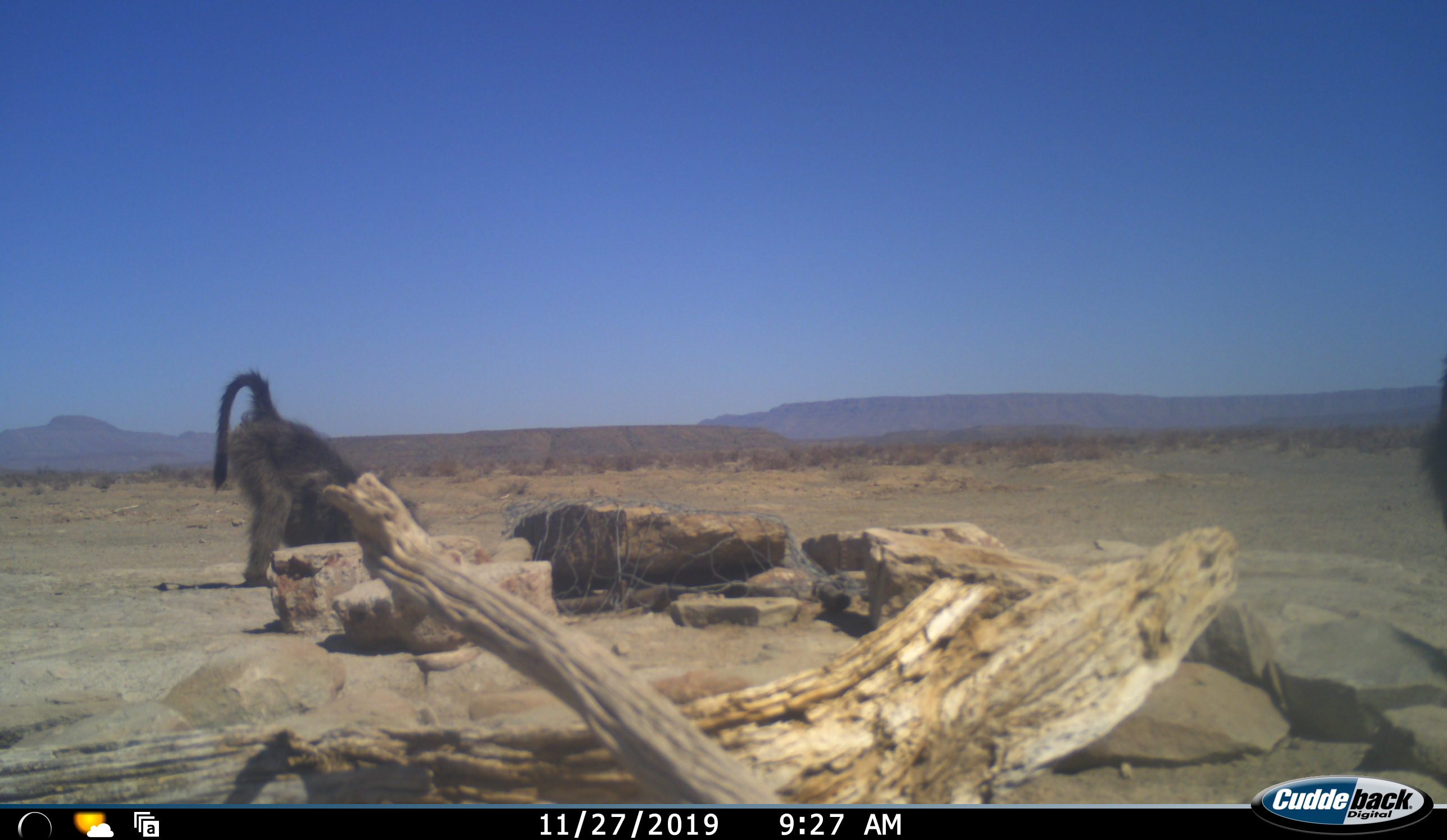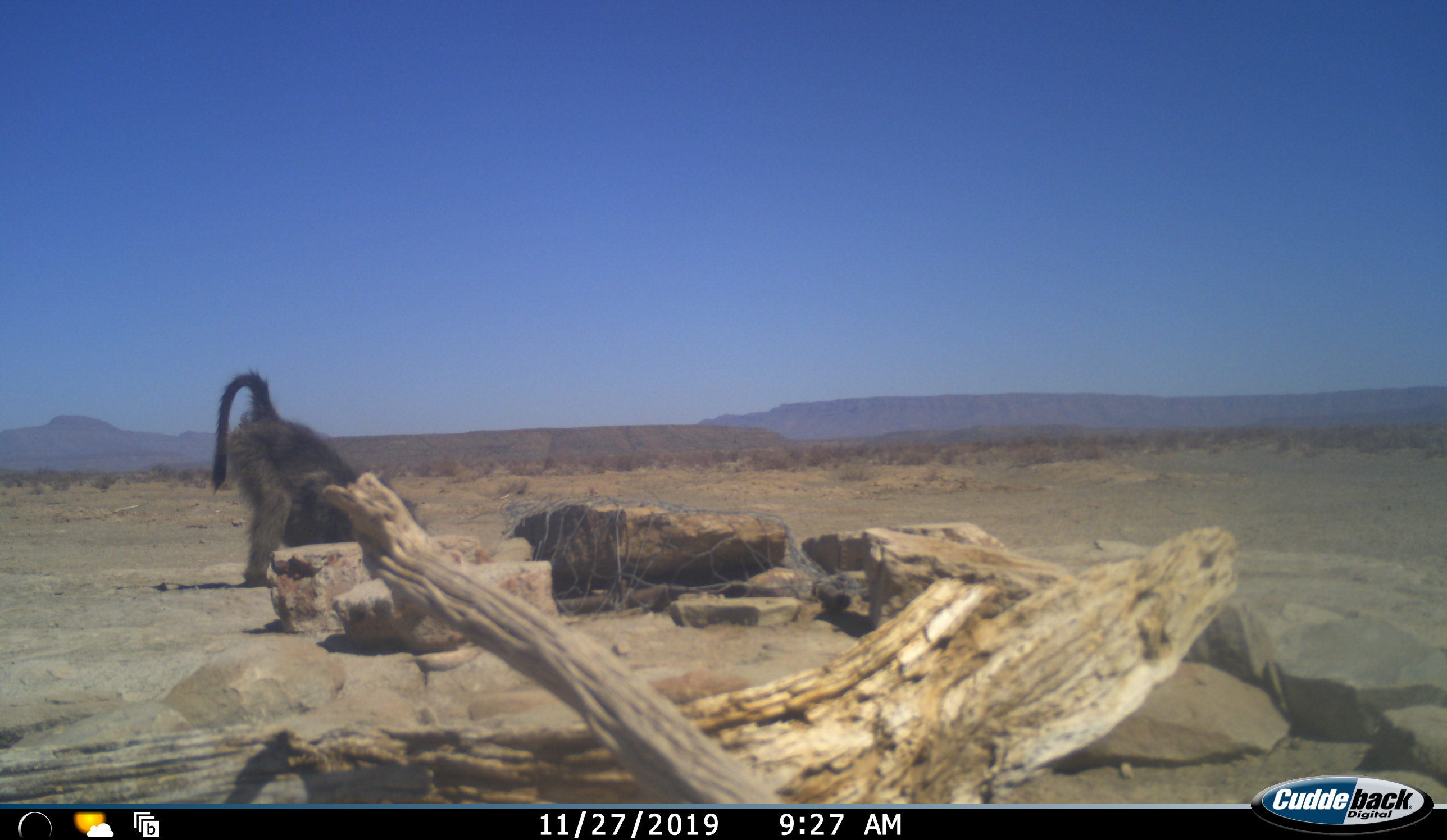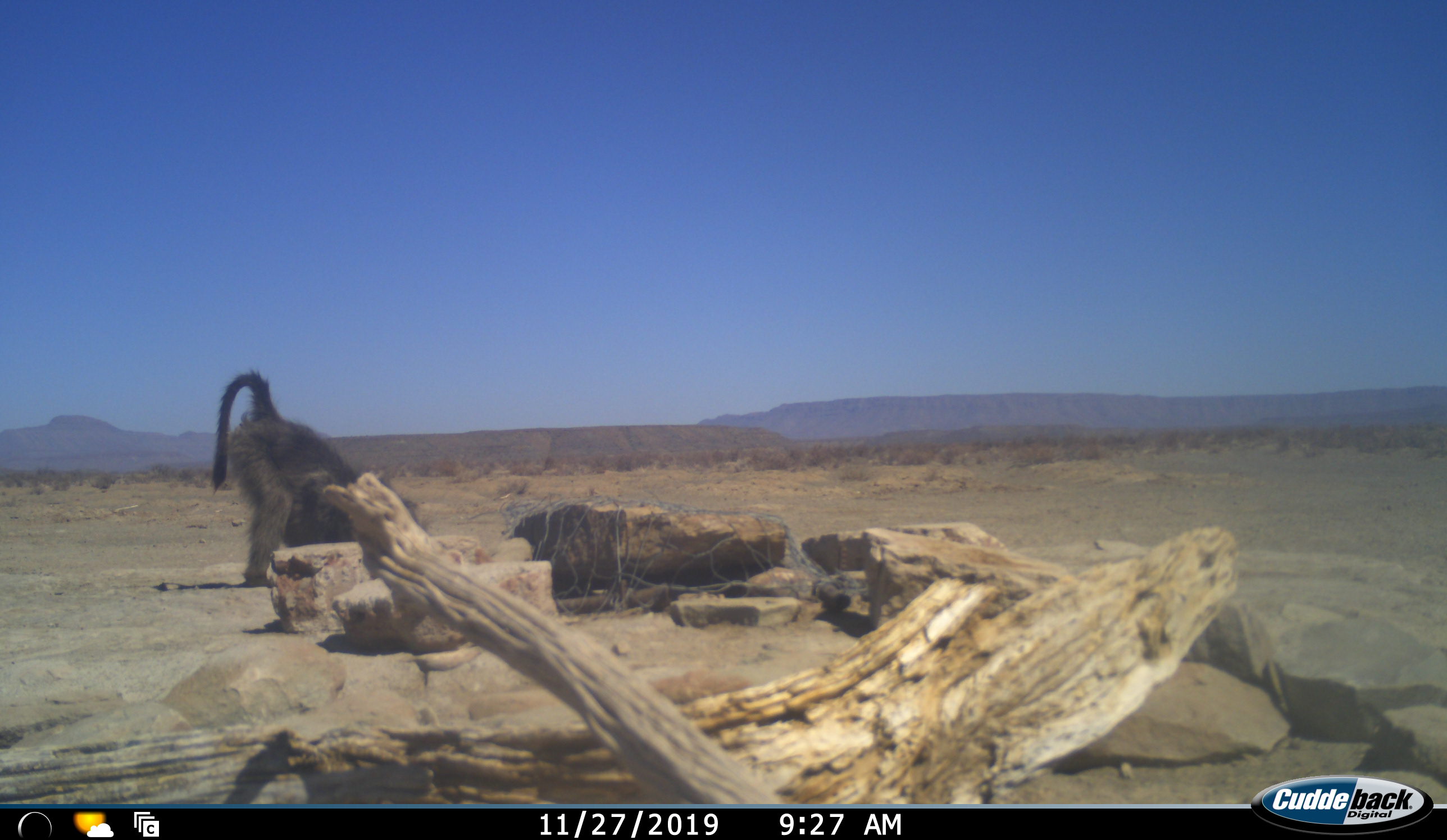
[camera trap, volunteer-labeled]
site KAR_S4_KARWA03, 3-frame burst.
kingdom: Animalia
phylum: Chordata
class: Mammalia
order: Primates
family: Cercopithecidae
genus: Papio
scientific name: Papio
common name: baboon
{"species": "baboon (Papio)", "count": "2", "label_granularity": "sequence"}